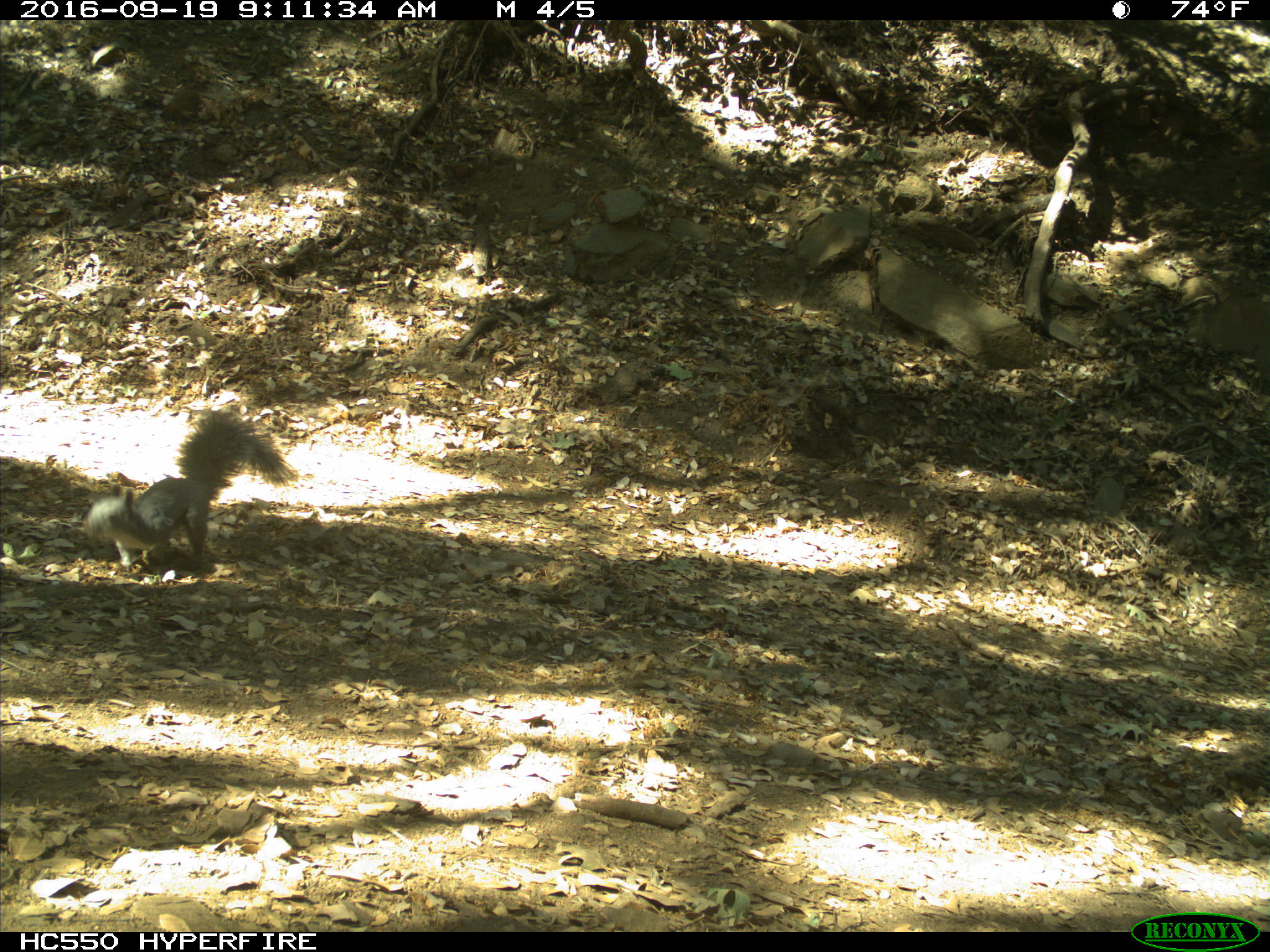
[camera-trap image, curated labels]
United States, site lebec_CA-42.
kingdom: Animalia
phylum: Chordata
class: Mammalia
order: Rodentia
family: Sciuridae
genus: Sciurus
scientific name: Sciurus carolinensis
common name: eastern gray squirrel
Sciurus carolinensis (eastern gray squirrel).